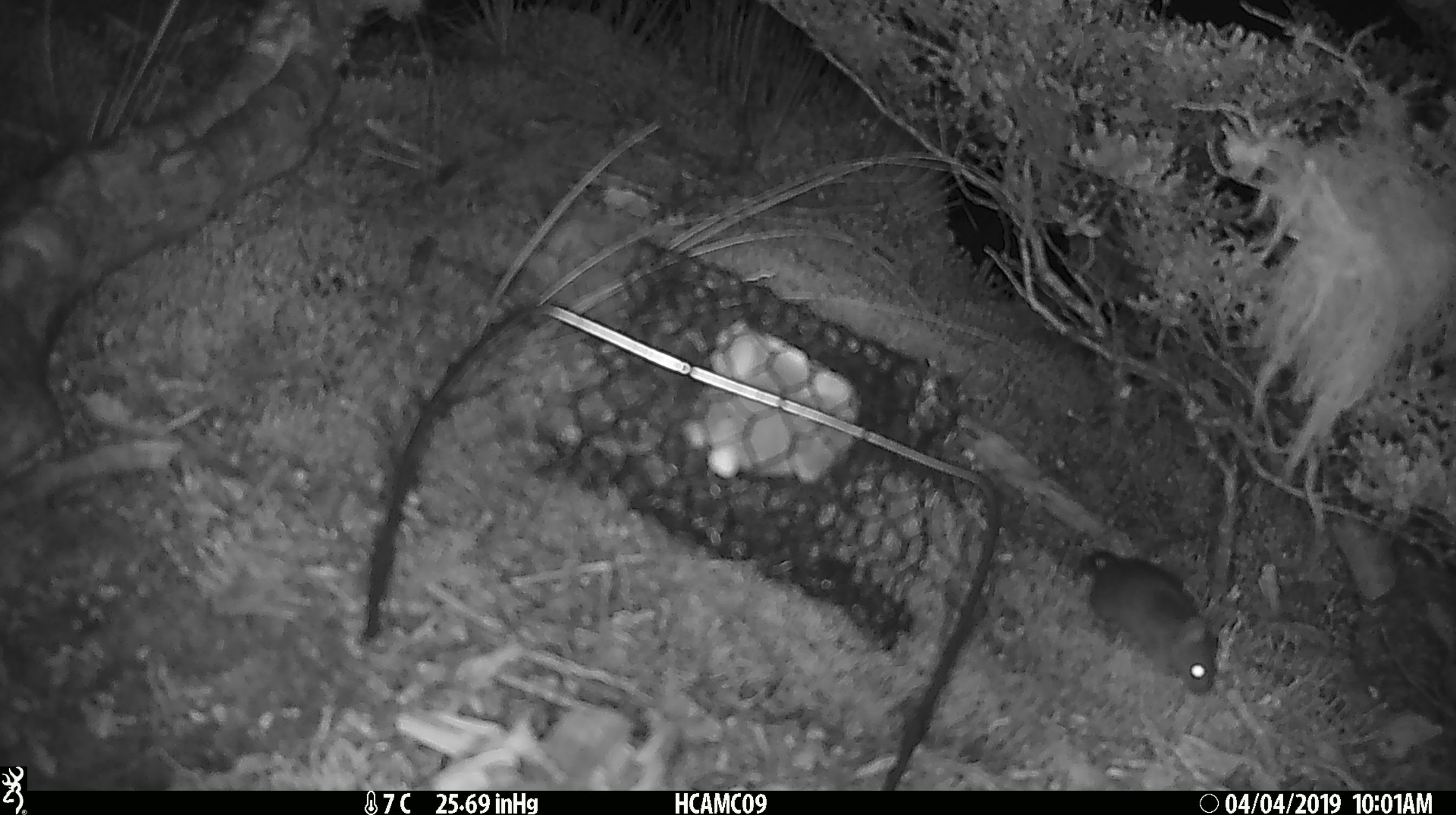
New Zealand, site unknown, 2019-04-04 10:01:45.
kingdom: Animalia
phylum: Chordata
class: Mammalia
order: Rodentia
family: Muridae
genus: Mus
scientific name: Mus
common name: mouse